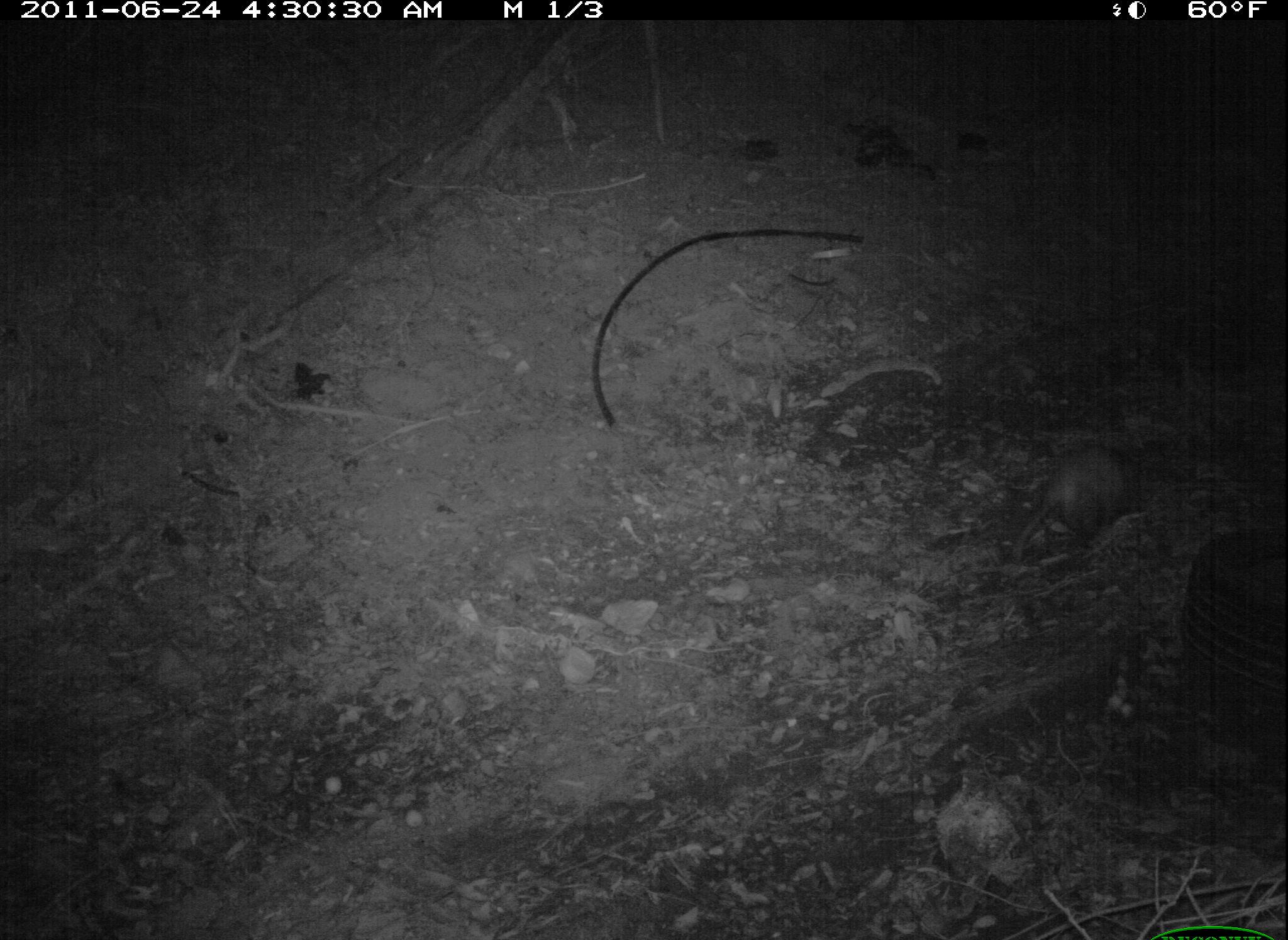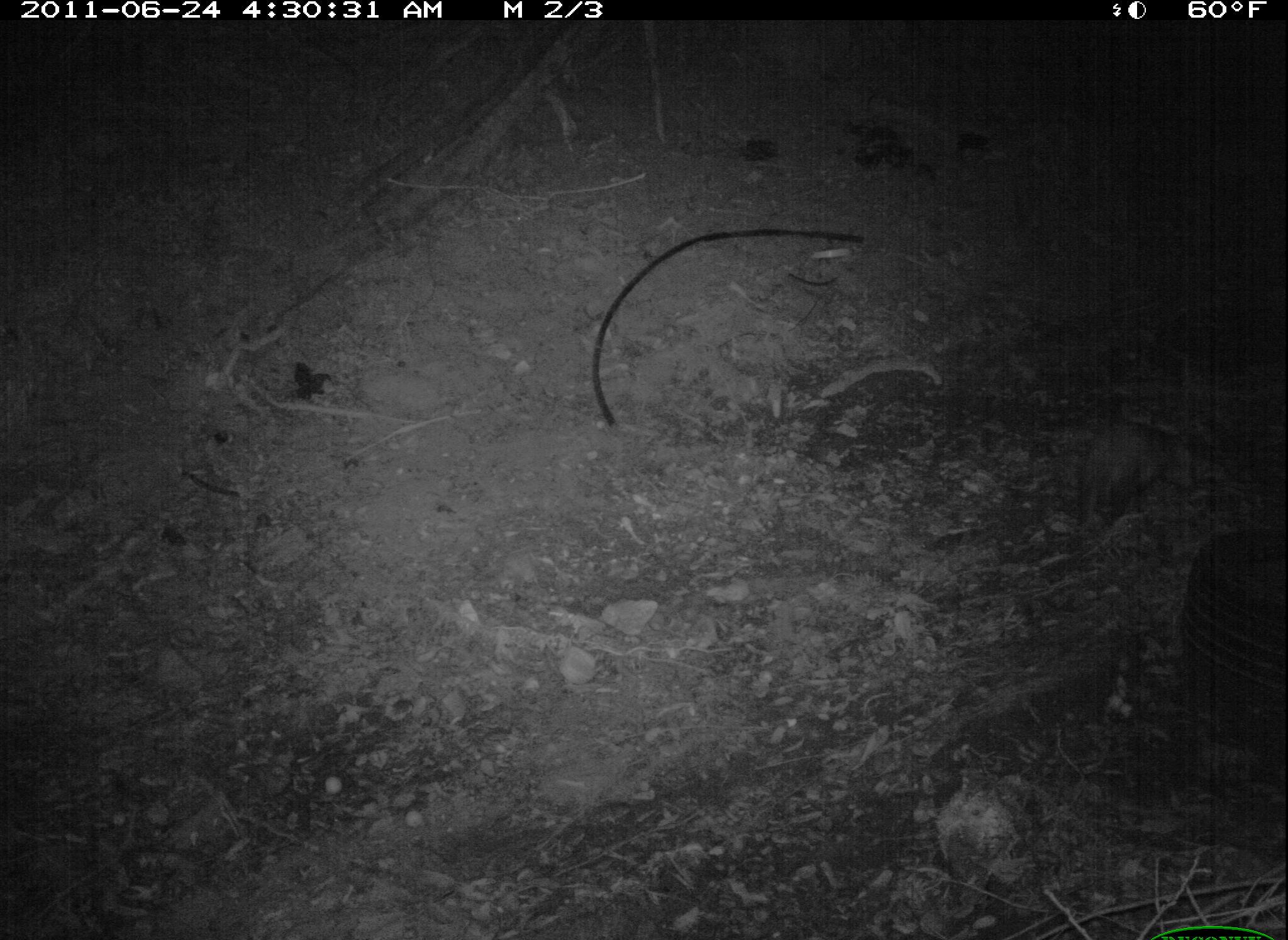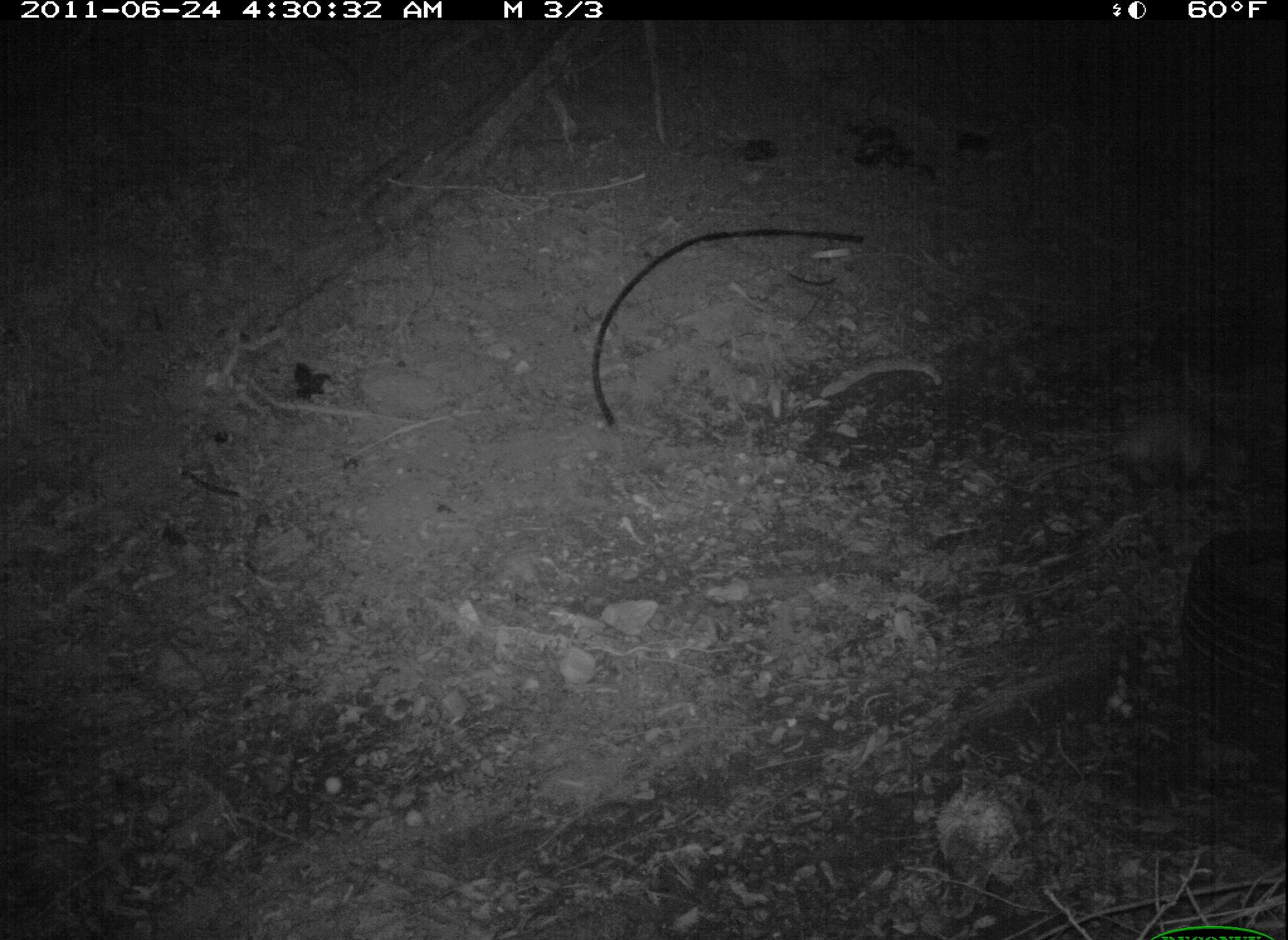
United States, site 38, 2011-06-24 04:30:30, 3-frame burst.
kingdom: Animalia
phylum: Chordata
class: Mammalia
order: Didelphimorphia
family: Didelphidae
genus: Didelphis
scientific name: Didelphis virginiana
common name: virginia opossum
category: opossum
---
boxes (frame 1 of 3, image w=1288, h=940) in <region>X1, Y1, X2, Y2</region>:
opossum: <region>993, 438, 1159, 578</region>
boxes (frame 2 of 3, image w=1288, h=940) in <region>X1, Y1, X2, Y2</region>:
opossum: <region>1049, 408, 1209, 557</region>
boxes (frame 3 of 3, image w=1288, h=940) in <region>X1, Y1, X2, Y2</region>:
opossum: <region>1007, 399, 1280, 513</region>